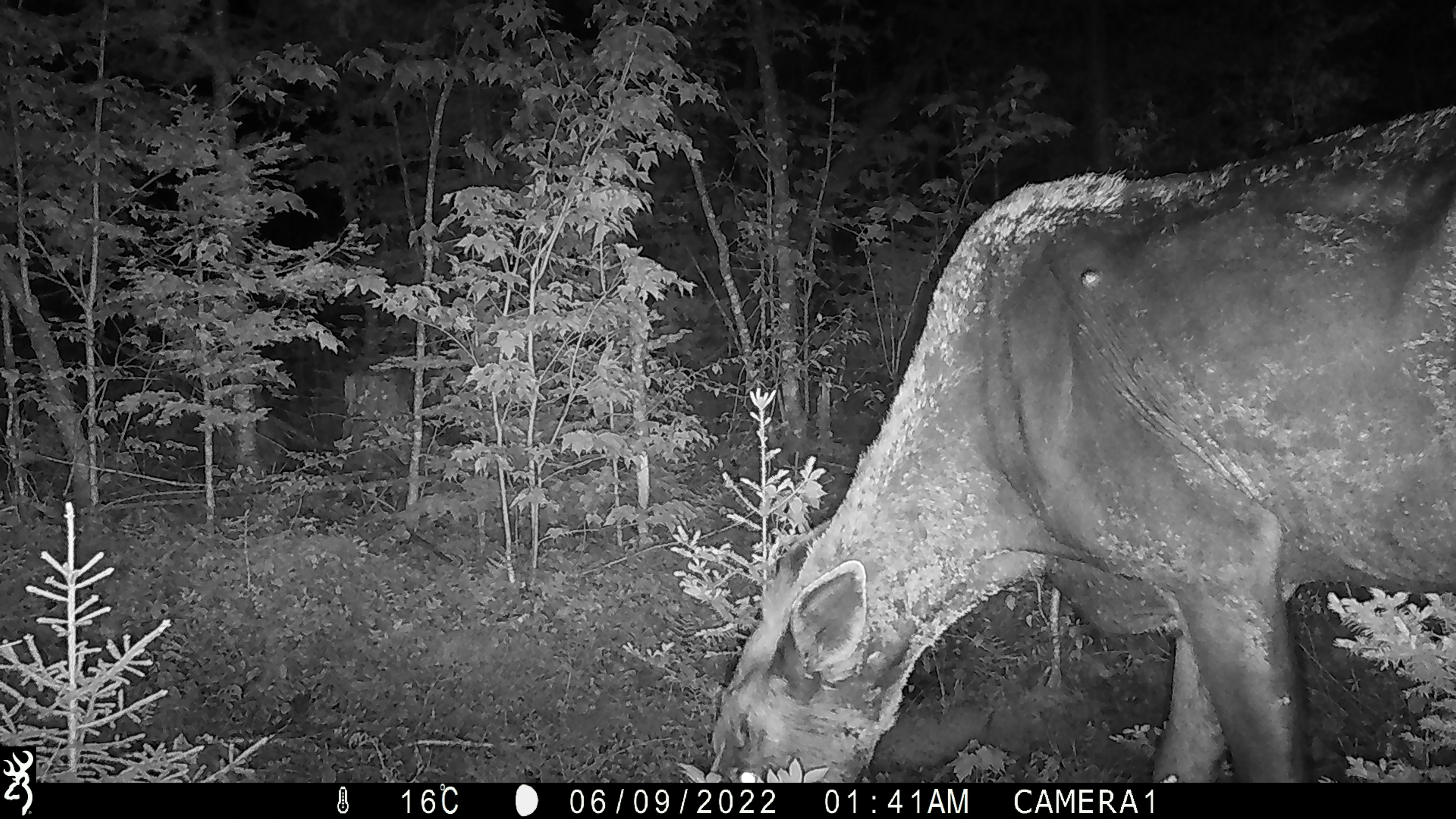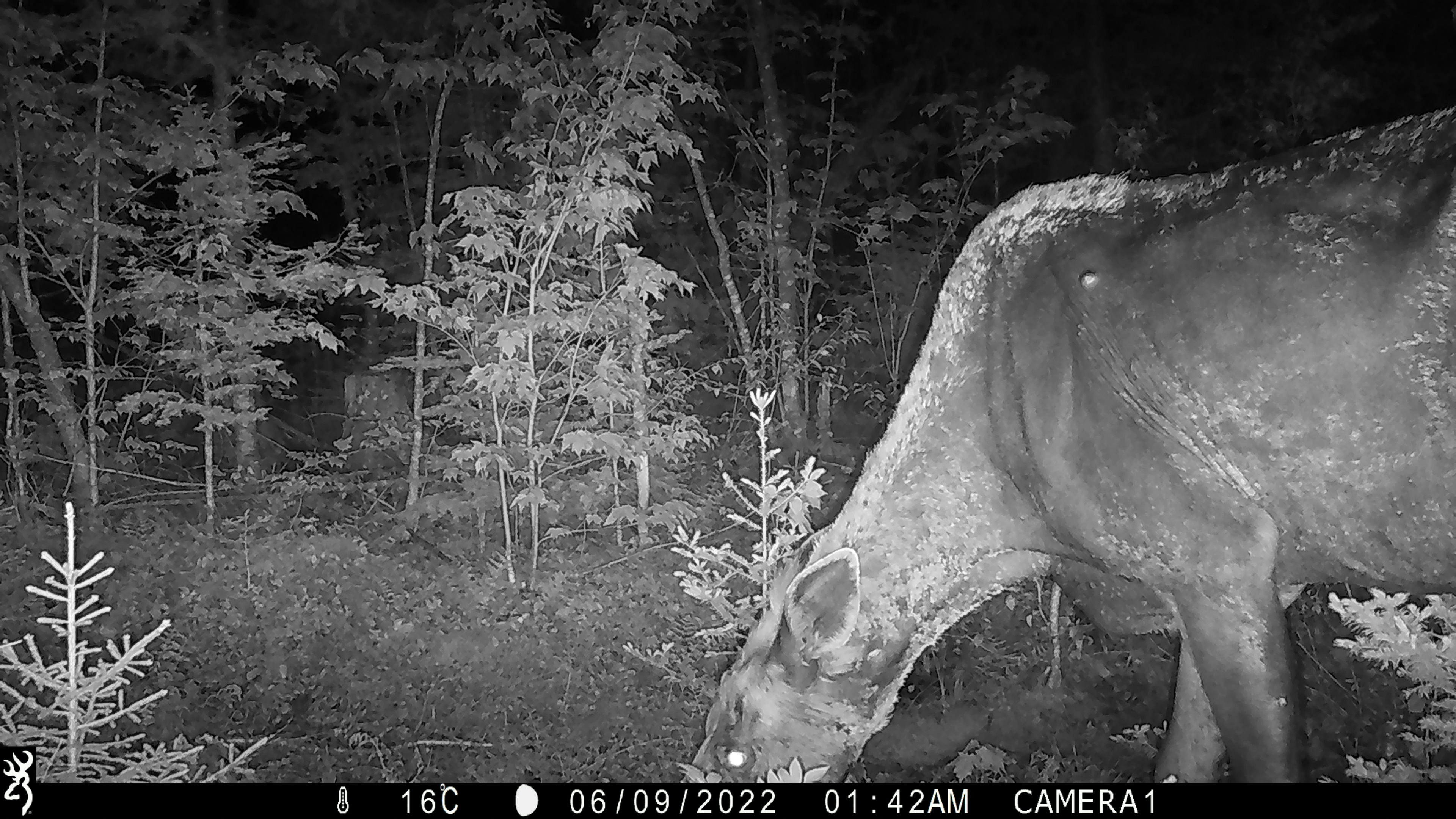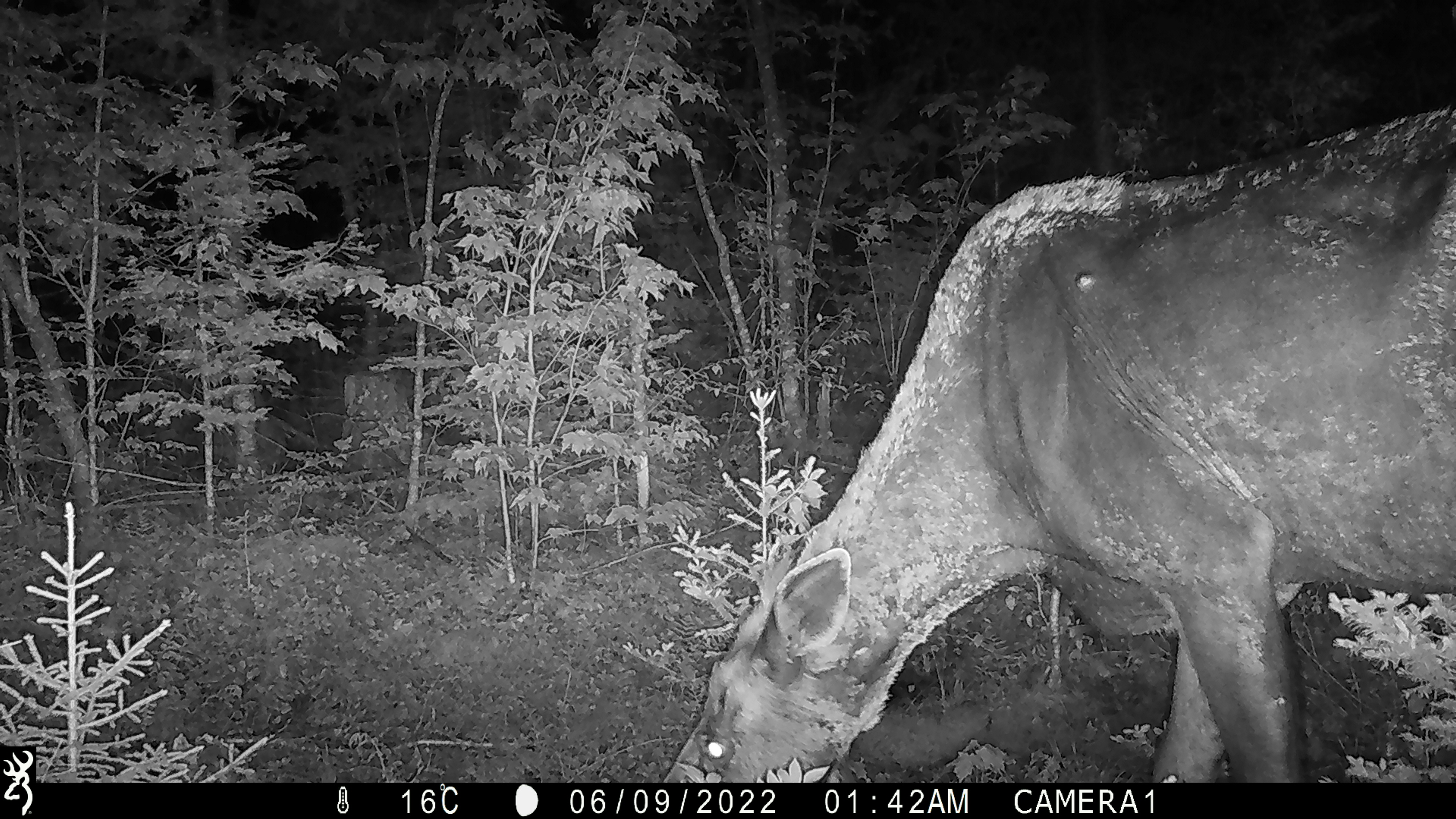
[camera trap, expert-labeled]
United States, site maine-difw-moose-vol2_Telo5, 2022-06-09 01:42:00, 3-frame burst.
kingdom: Animalia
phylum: Chordata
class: Mammalia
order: Artiodactyla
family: Cervidae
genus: Alces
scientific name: Alces alces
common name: moose